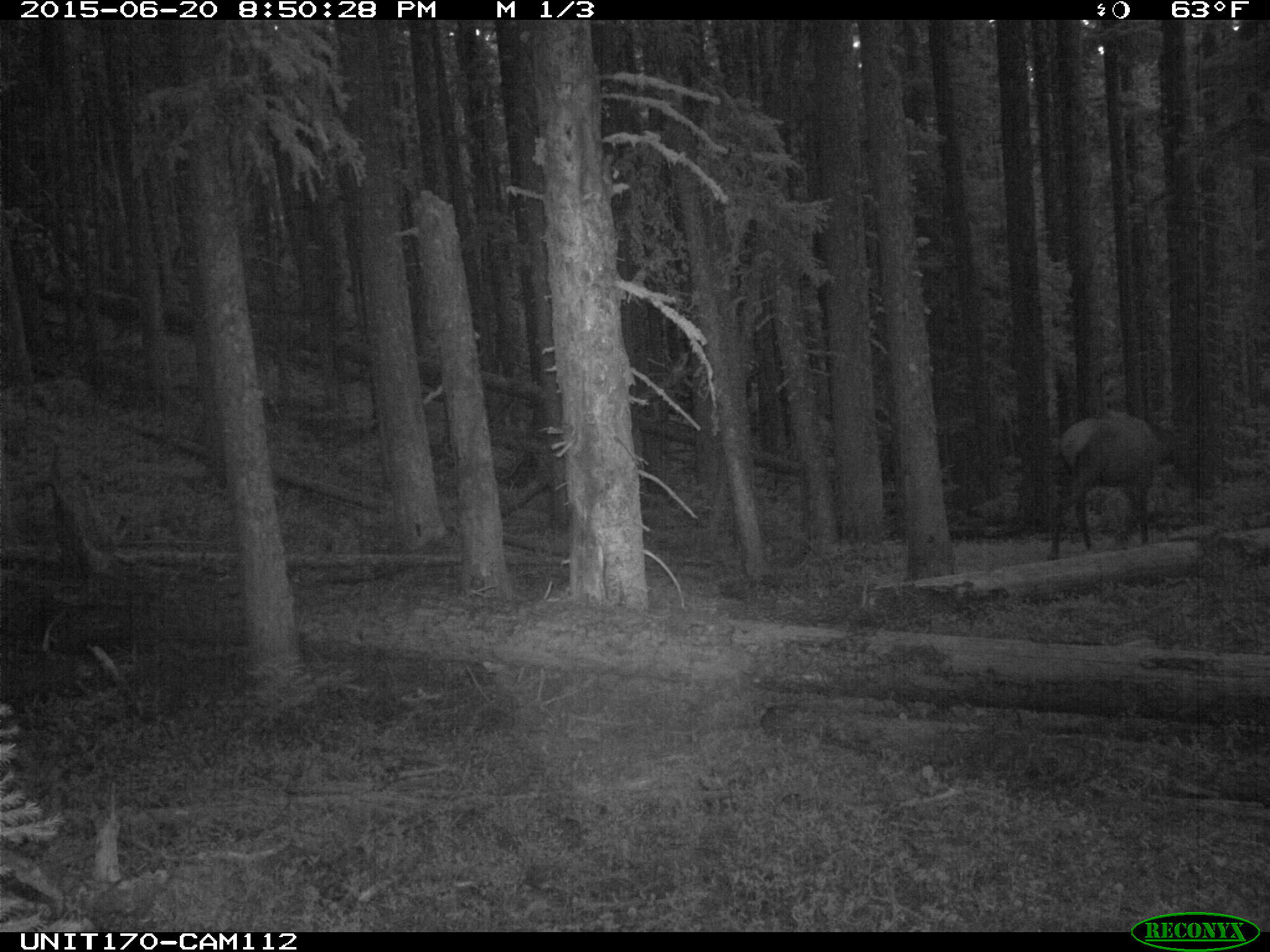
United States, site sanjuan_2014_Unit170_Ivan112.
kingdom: Animalia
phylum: Chordata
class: Mammalia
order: Artiodactyla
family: Cervidae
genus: Cervus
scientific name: Cervus elaphus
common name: red deer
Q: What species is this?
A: Cervus elaphus (red deer).